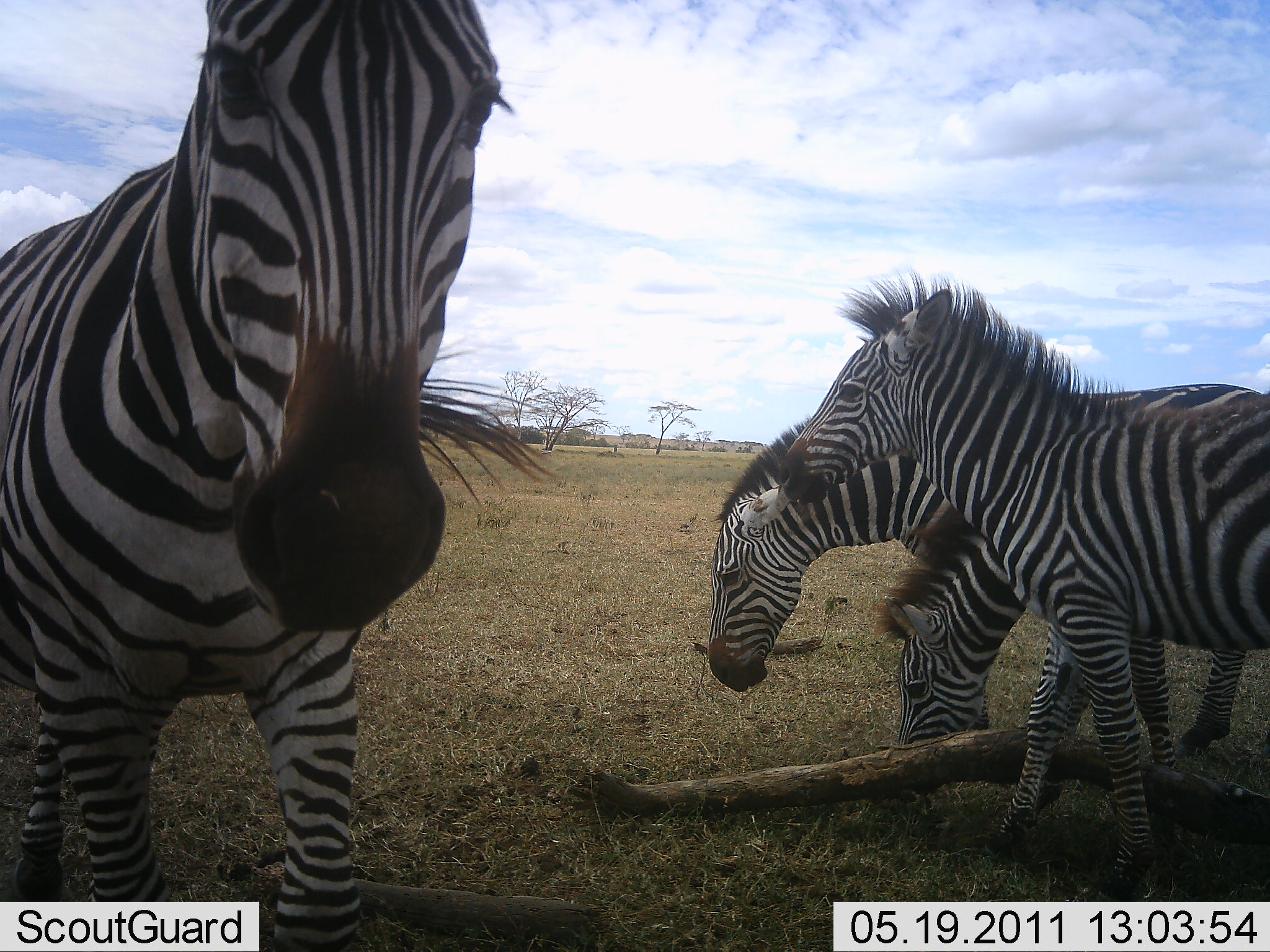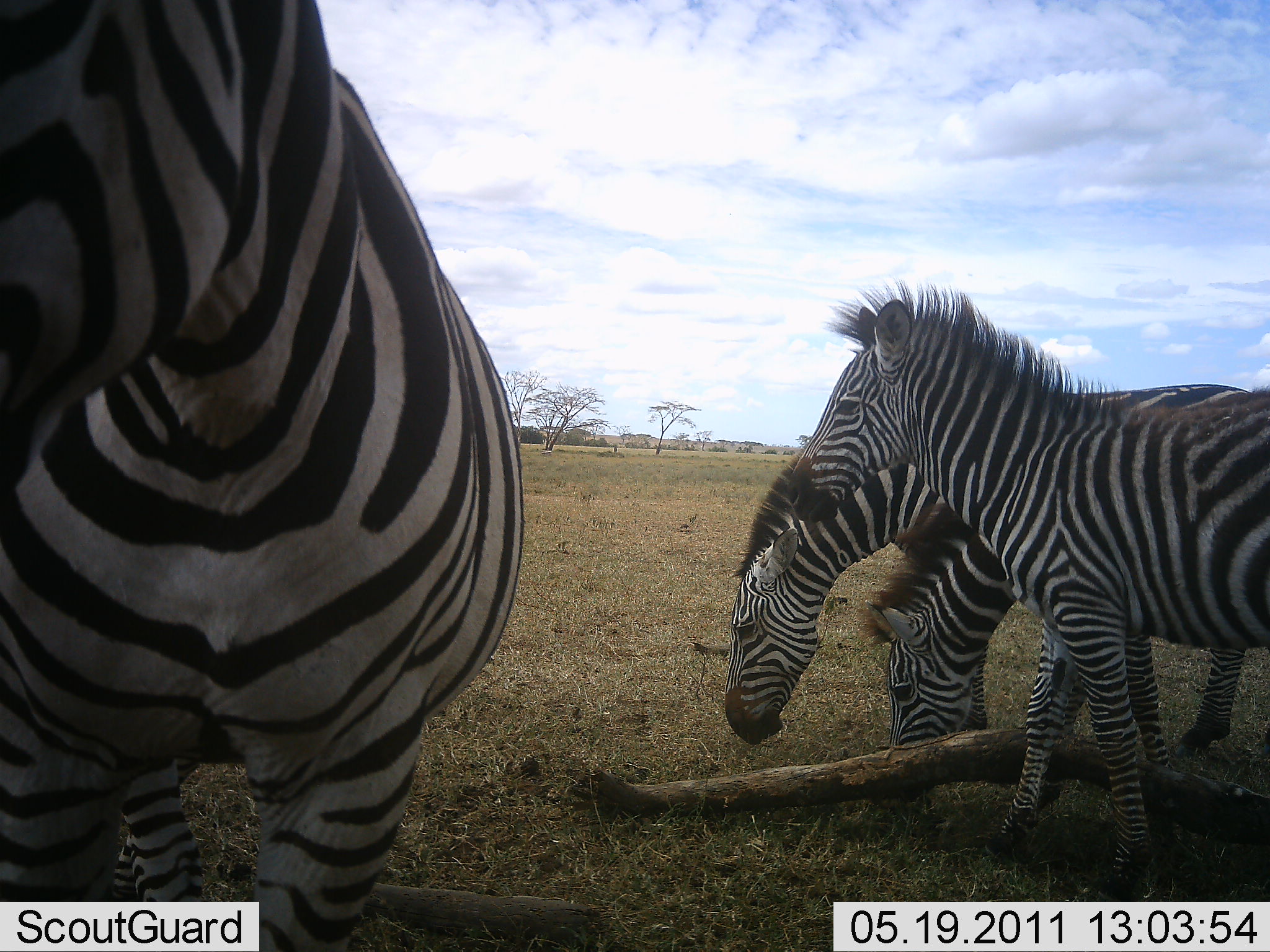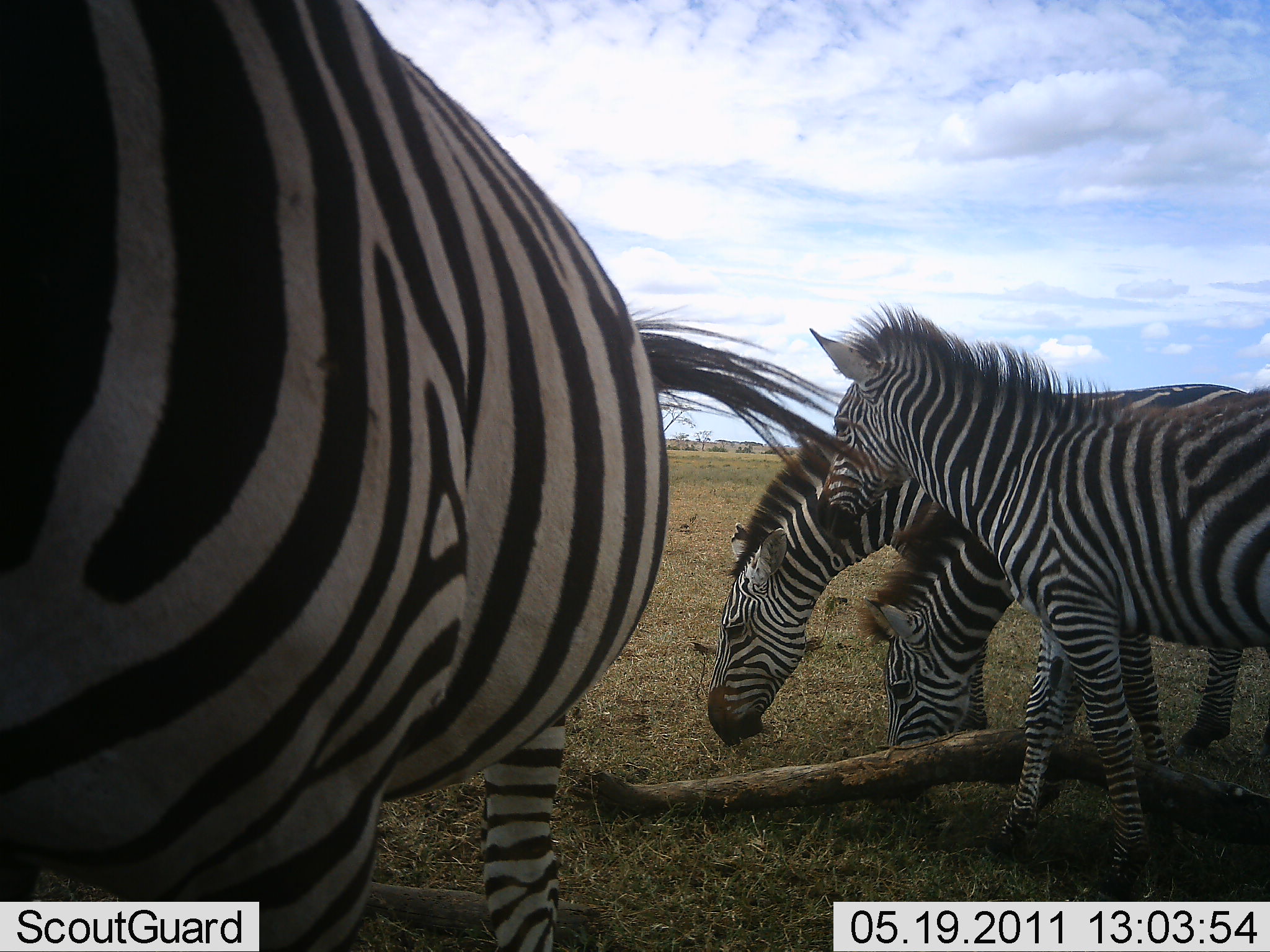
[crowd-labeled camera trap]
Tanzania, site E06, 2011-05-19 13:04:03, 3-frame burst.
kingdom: Animalia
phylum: Chordata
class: Mammalia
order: Perissodactyla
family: Equidae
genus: Equus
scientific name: Equus quagga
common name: plains zebra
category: zebra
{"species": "zebra (plains zebra) (Equus quagga)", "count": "4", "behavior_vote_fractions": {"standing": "42%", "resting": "0%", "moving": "25%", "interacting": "8%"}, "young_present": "33%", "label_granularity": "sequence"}